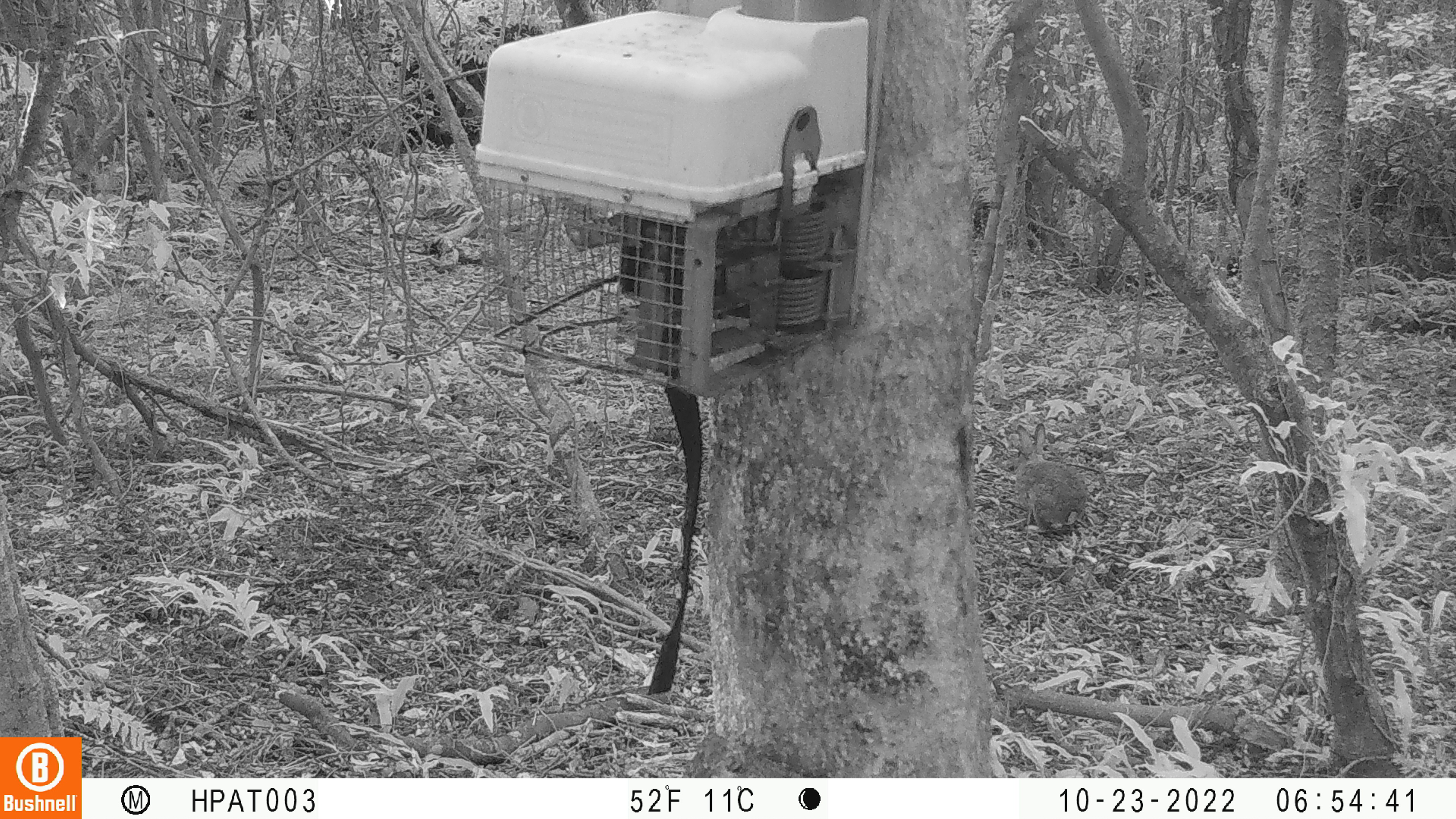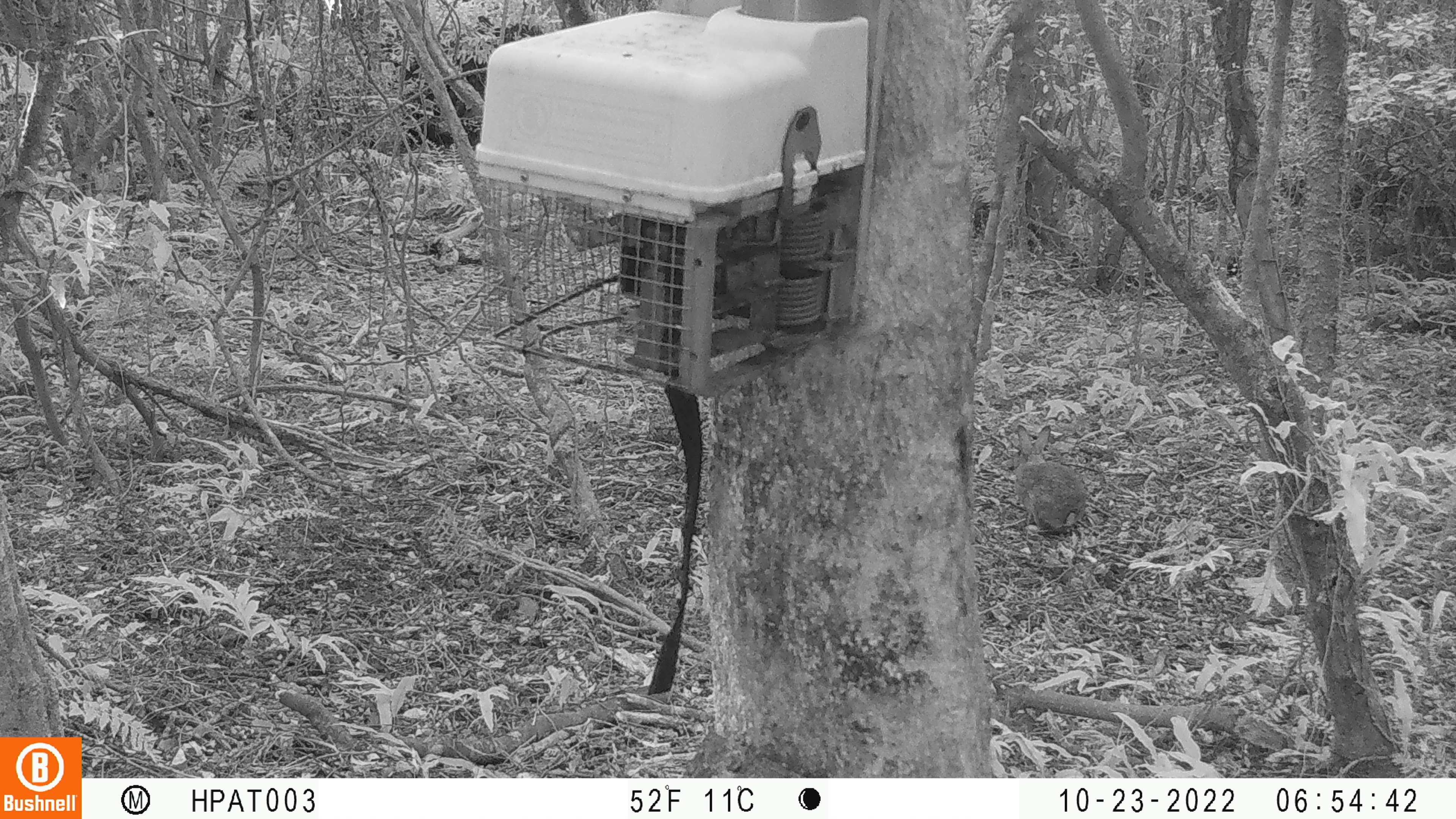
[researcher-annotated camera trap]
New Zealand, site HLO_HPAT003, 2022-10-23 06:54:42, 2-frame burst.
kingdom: Animalia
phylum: Chordata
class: Mammalia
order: Lagomorpha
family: Leporidae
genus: Oryctolagus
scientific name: Oryctolagus cuniculus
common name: european rabbit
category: rabbit